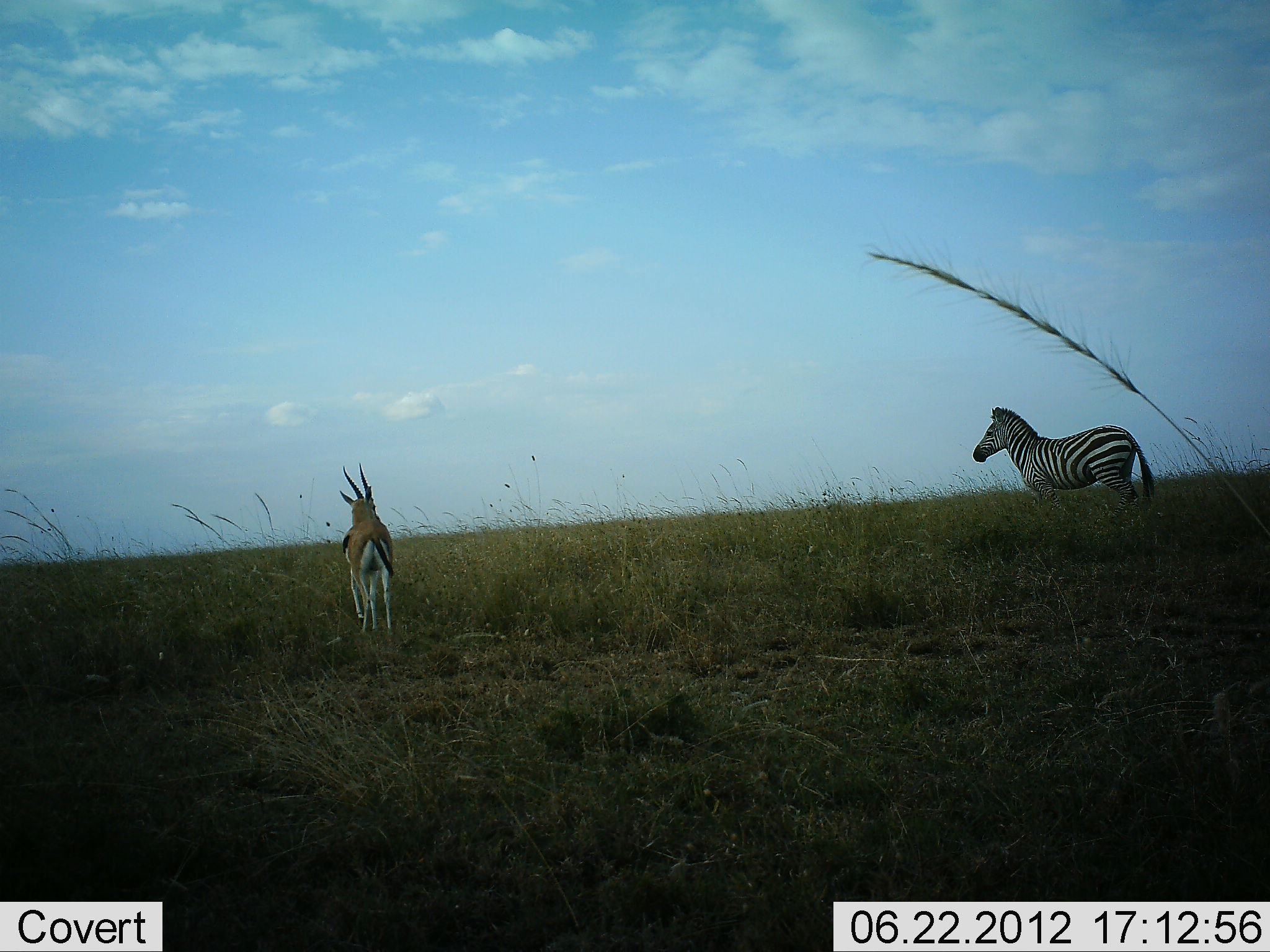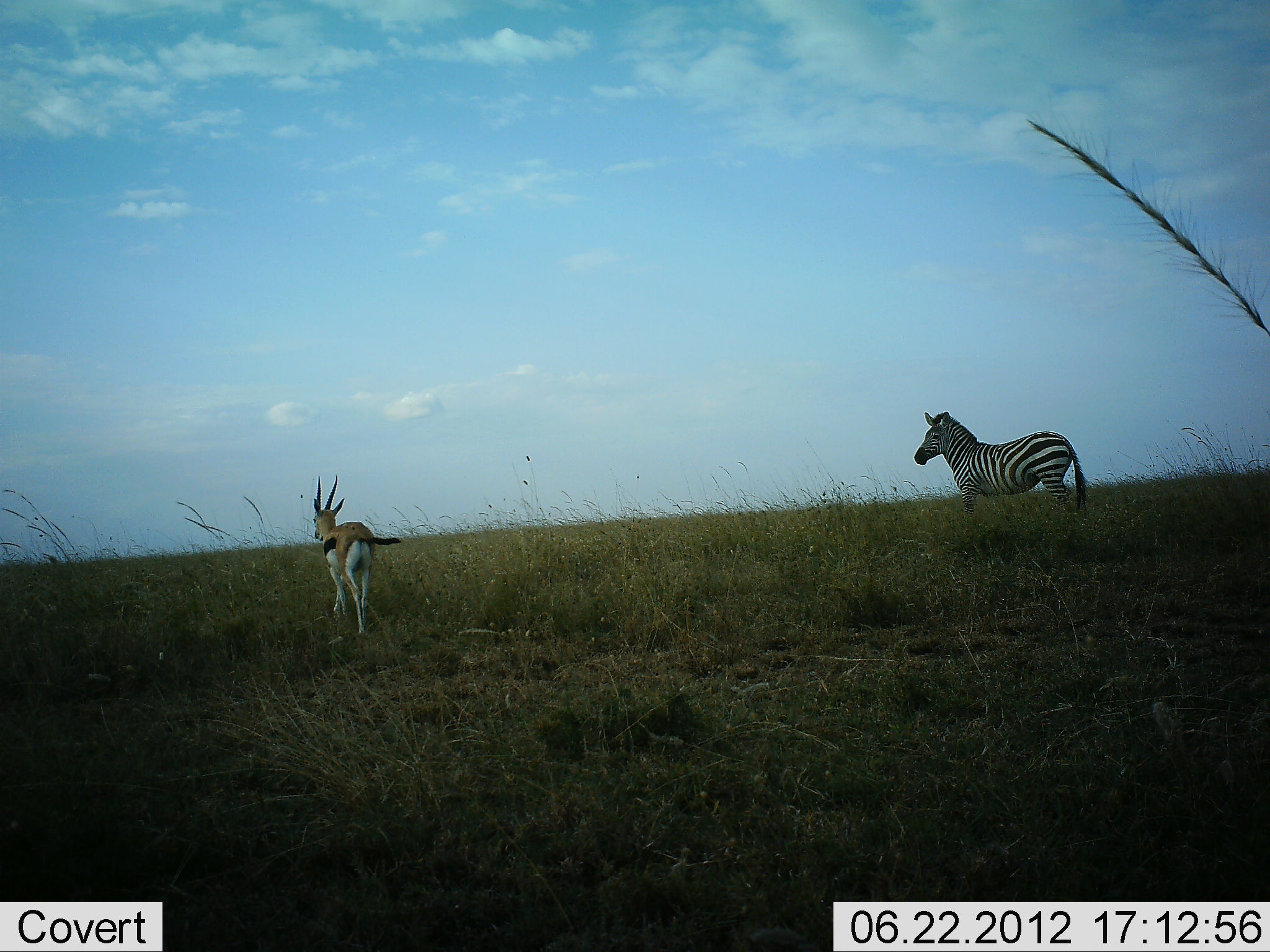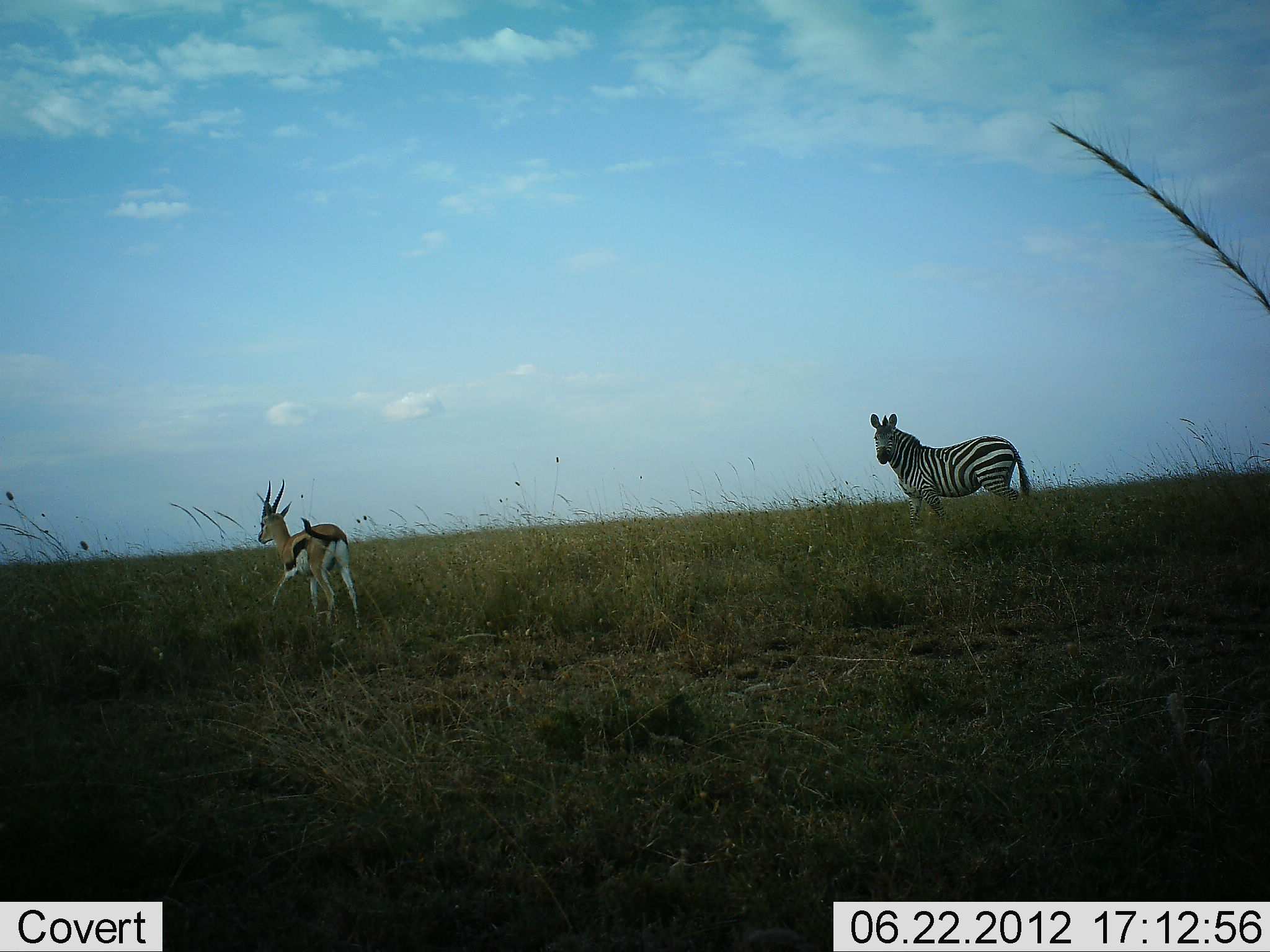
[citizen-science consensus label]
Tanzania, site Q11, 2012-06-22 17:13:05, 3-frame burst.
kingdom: Animalia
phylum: Chordata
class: Mammalia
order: Artiodactyla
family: Bovidae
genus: Eudorcas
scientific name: Eudorcas thomsonii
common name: thomson's gazelle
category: gazellethomsons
Gazellethomsons (thomson's gazelle) (Eudorcas thomsonii), count 1. Behavior (volunteer vote fractions): standing 9%, resting 0%, moving 91%, interacting 0%. Young present (vote fraction): 0%. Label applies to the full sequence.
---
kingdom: Animalia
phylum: Chordata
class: Mammalia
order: Perissodactyla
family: Equidae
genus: Equus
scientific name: Equus quagga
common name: plains zebra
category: zebra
Zebra (plains zebra) (Equus quagga), count 1. Behavior (volunteer vote fractions): standing 10%, resting 0%, moving 90%, interacting 0%. Young present (vote fraction): 0%. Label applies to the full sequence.